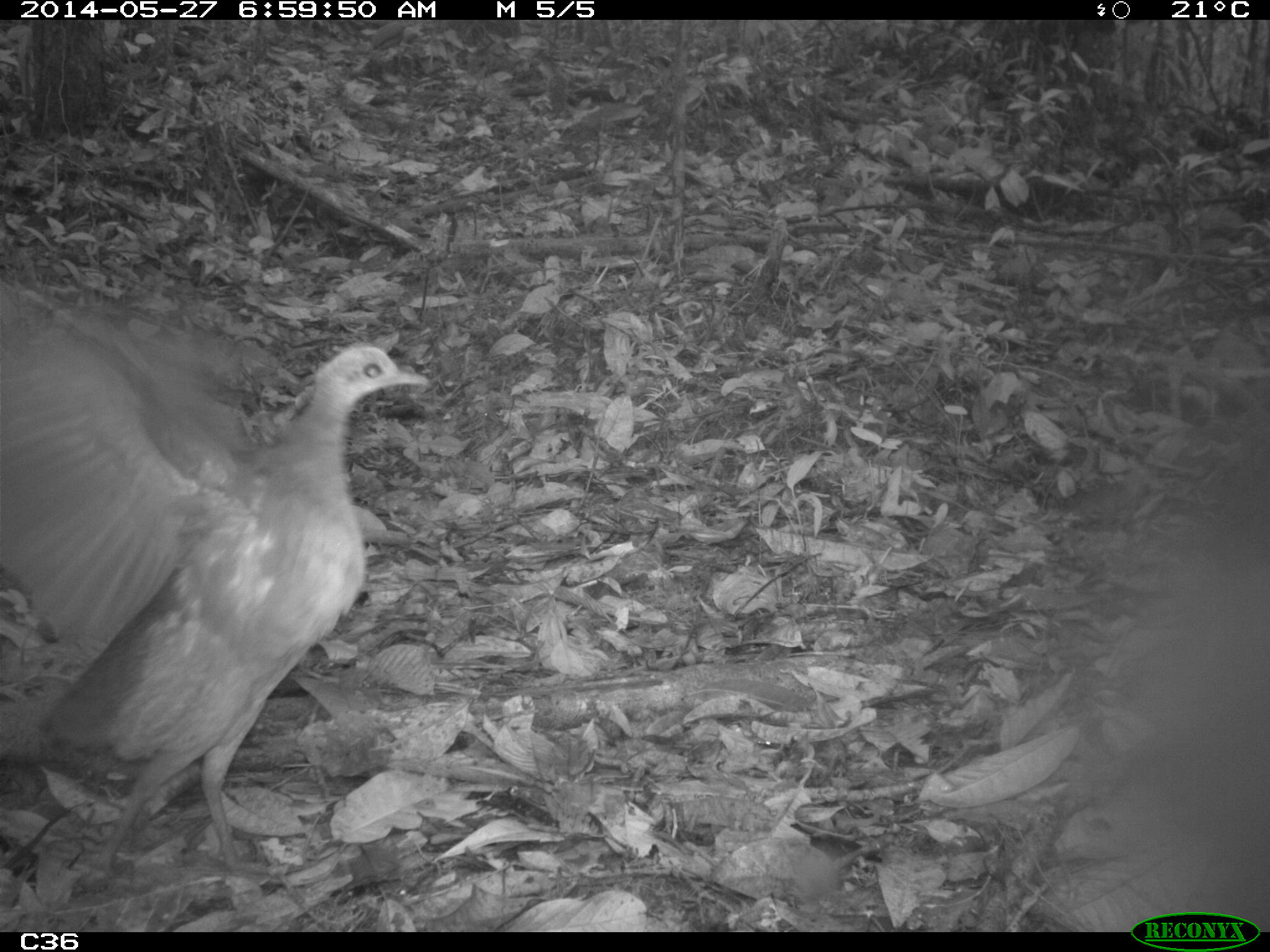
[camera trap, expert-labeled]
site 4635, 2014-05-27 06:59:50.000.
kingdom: Animalia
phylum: Chordata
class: Aves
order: Tinamiformes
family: Tinamidae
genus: Tinamus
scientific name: Tinamus major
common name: great tinamou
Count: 1.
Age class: adult.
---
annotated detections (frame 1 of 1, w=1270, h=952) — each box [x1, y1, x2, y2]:
tinamus major: [0, 283, 430, 877]; [1078, 378, 1270, 931]